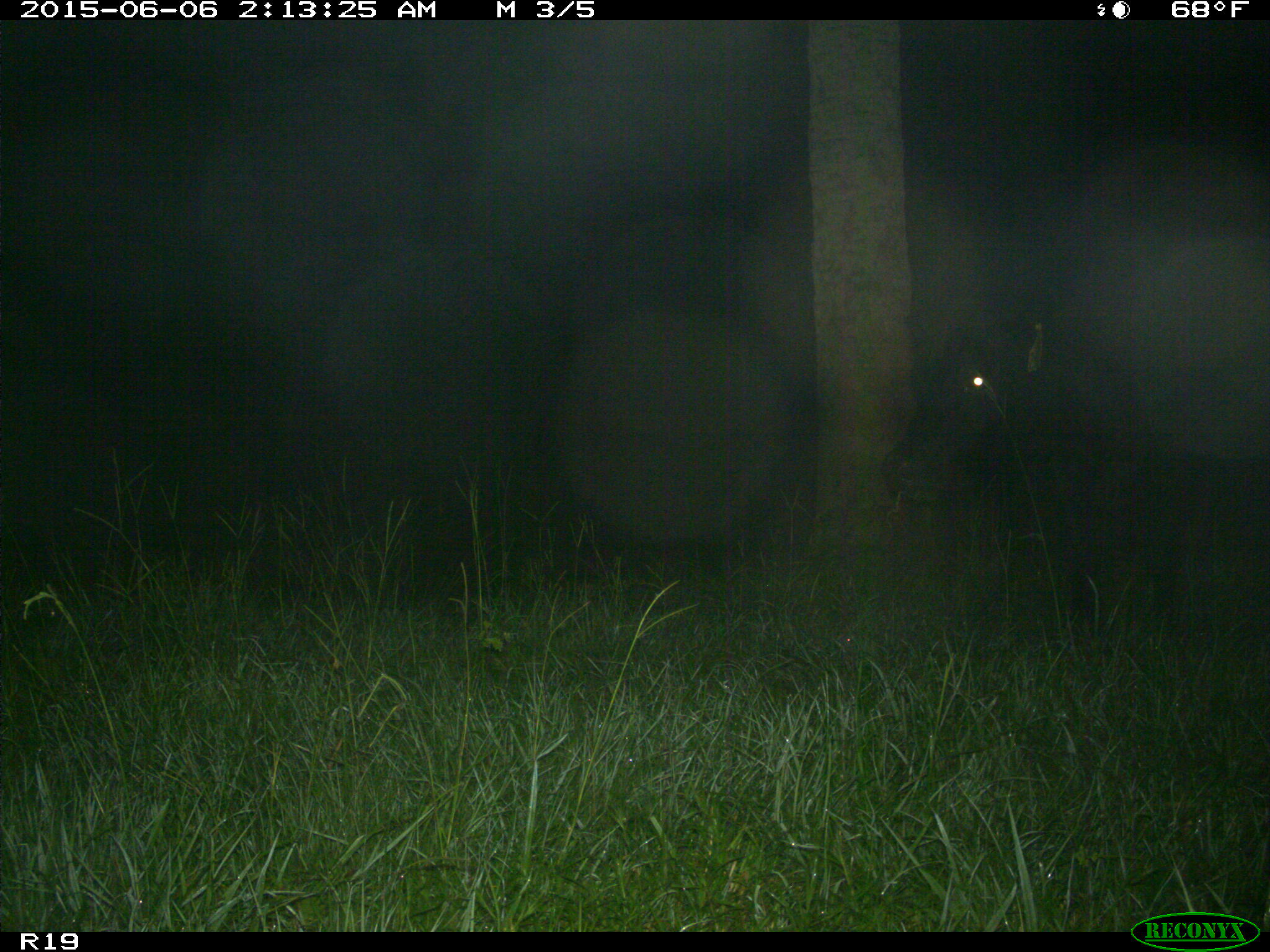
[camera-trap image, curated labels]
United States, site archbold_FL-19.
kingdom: Animalia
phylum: Chordata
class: Mammalia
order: Artiodactyla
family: Bovidae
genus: Bos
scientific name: Bos taurus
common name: domestic cow